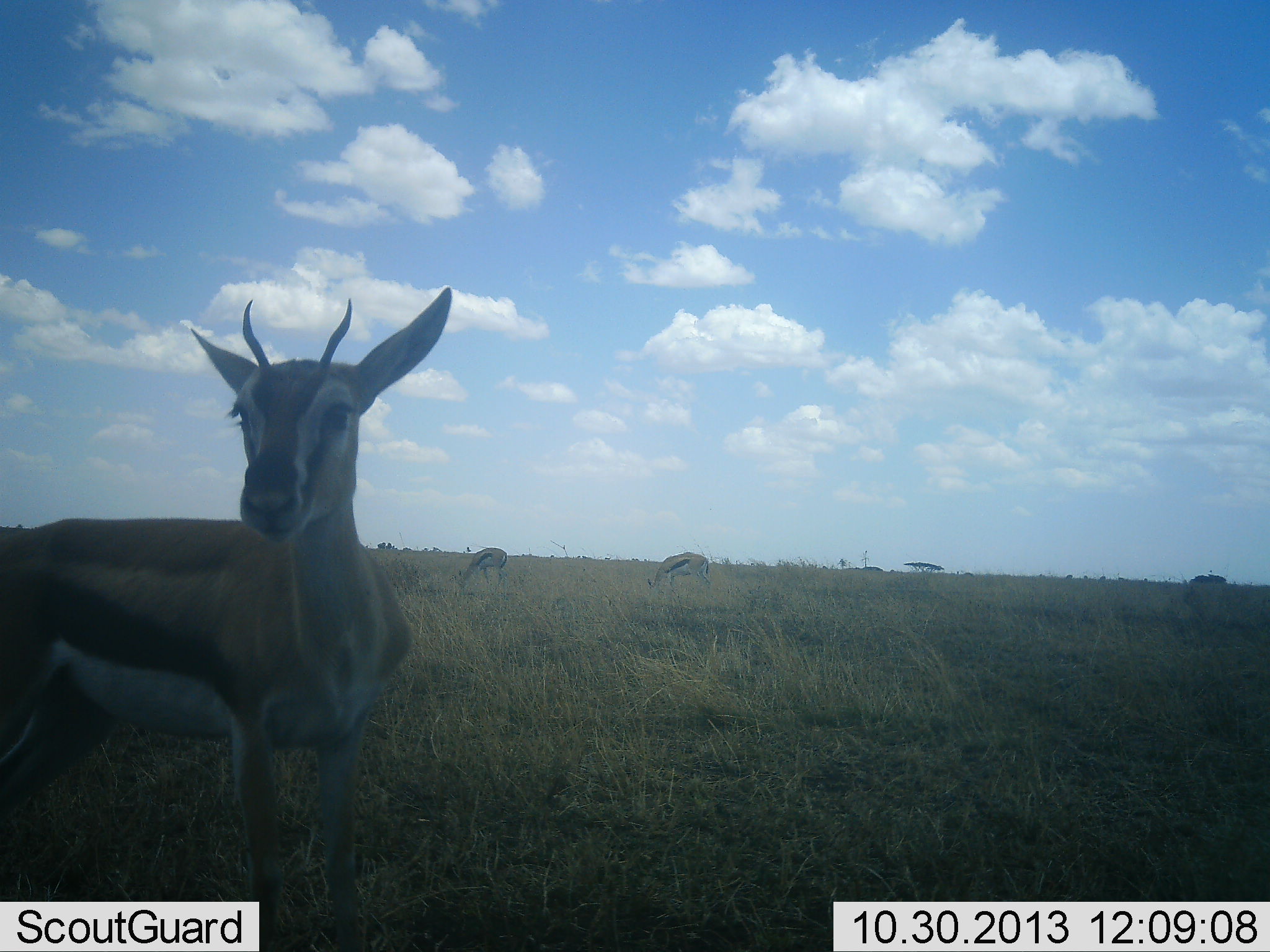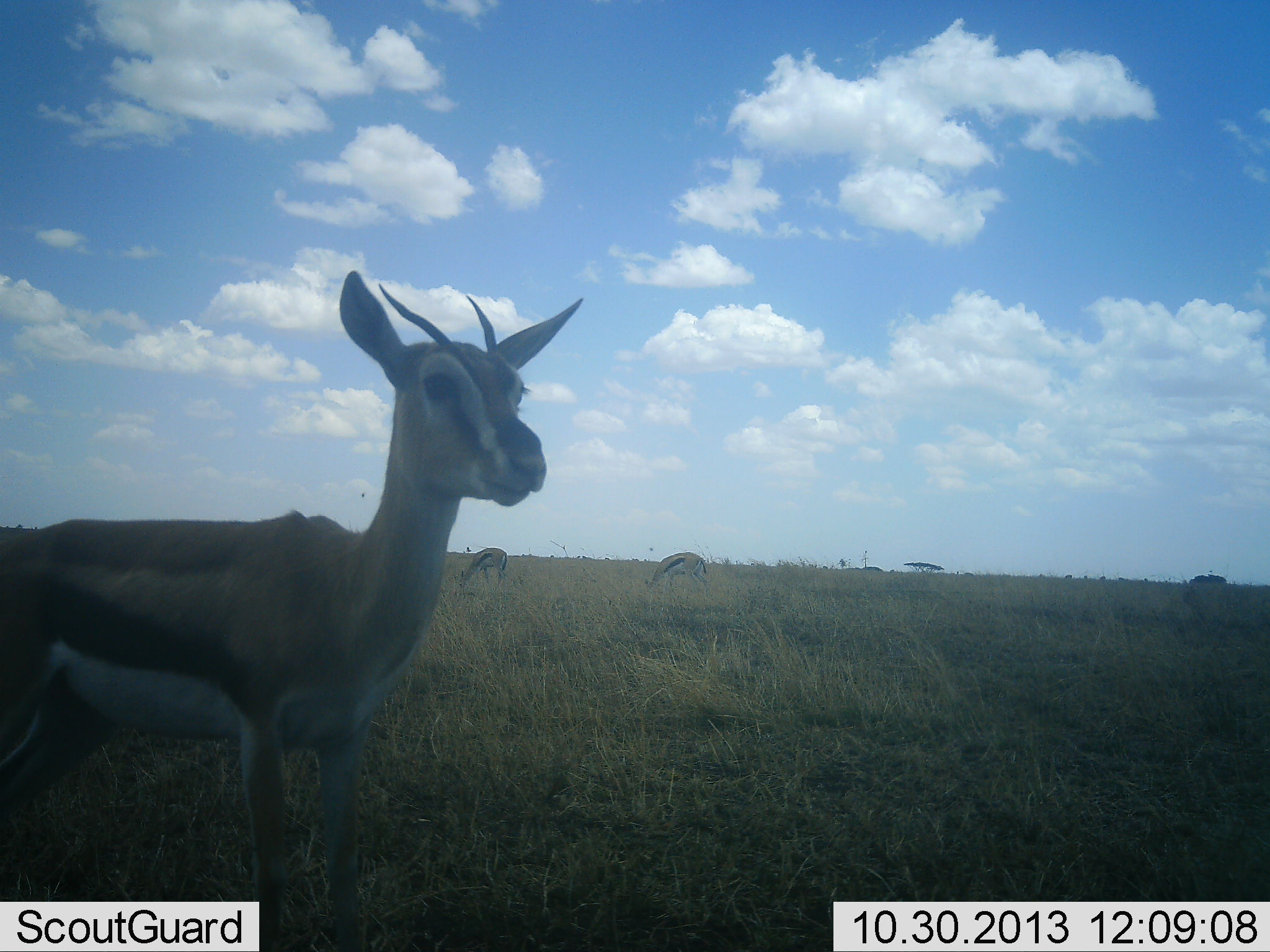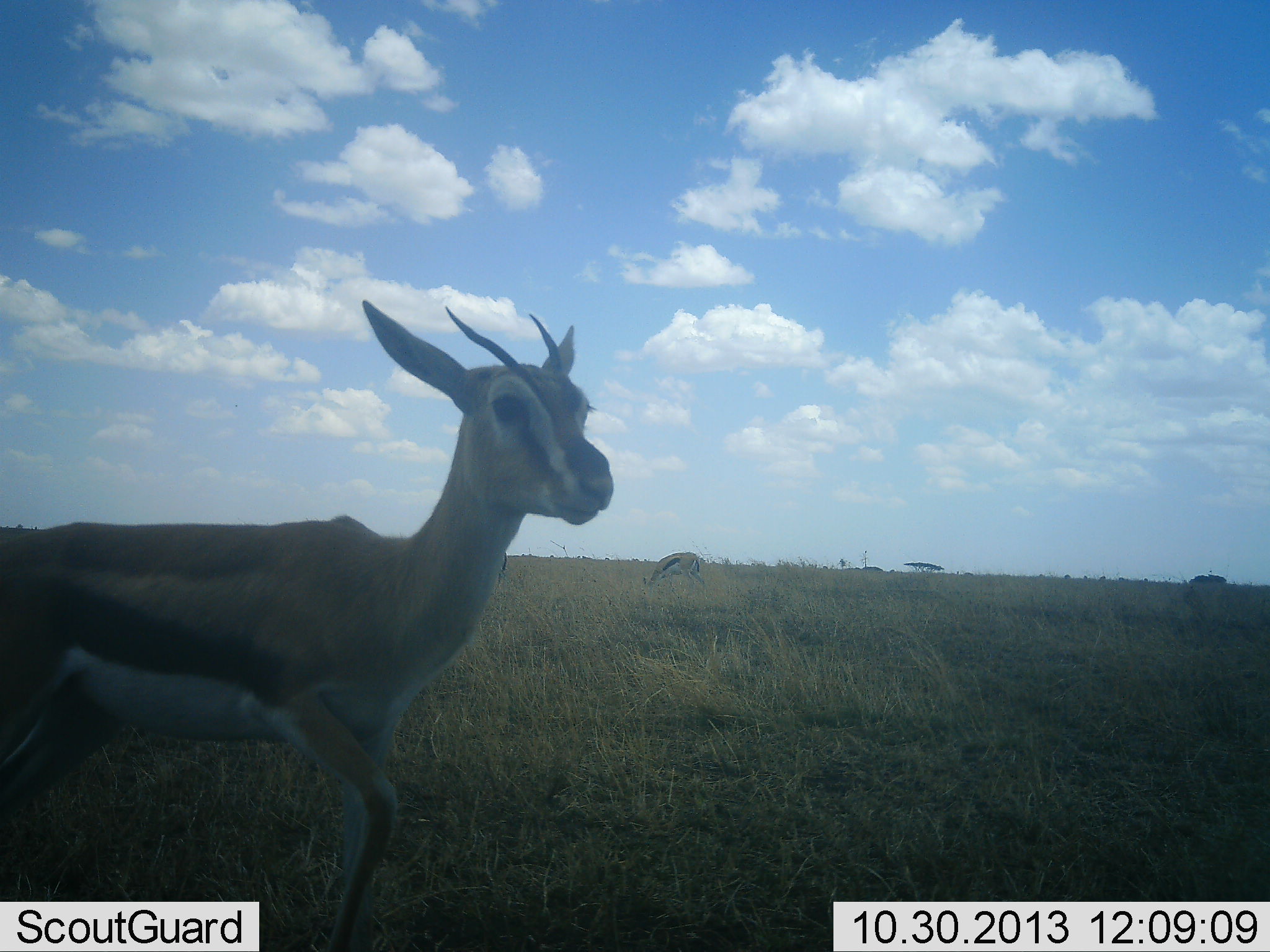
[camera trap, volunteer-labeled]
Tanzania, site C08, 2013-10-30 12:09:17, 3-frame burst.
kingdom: Animalia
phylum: Chordata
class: Mammalia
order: Artiodactyla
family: Bovidae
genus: Eudorcas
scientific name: Eudorcas thomsonii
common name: thomson's gazelle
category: gazellethomsons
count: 3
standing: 94%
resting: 0%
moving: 0%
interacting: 0%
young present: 6%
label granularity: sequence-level